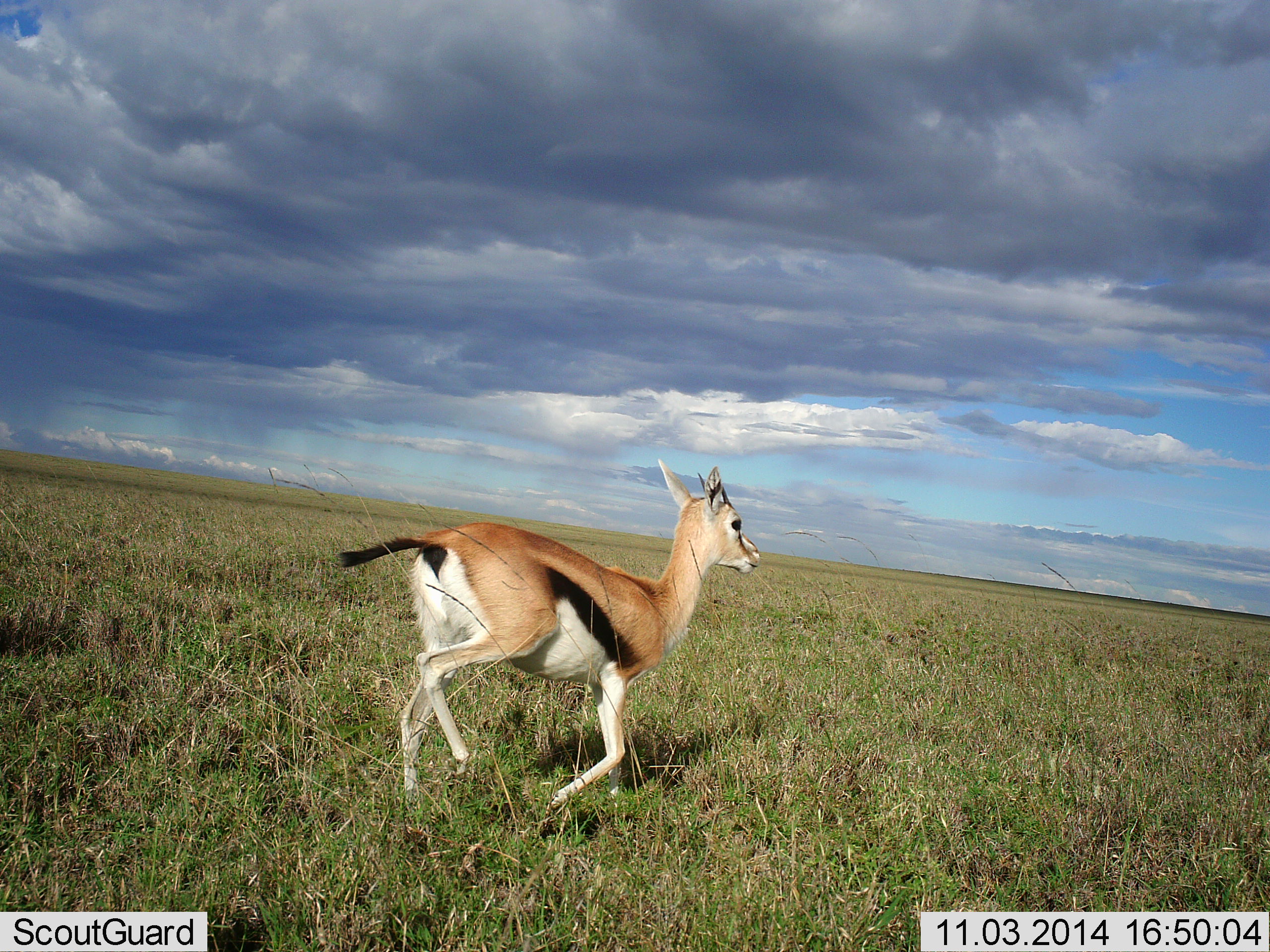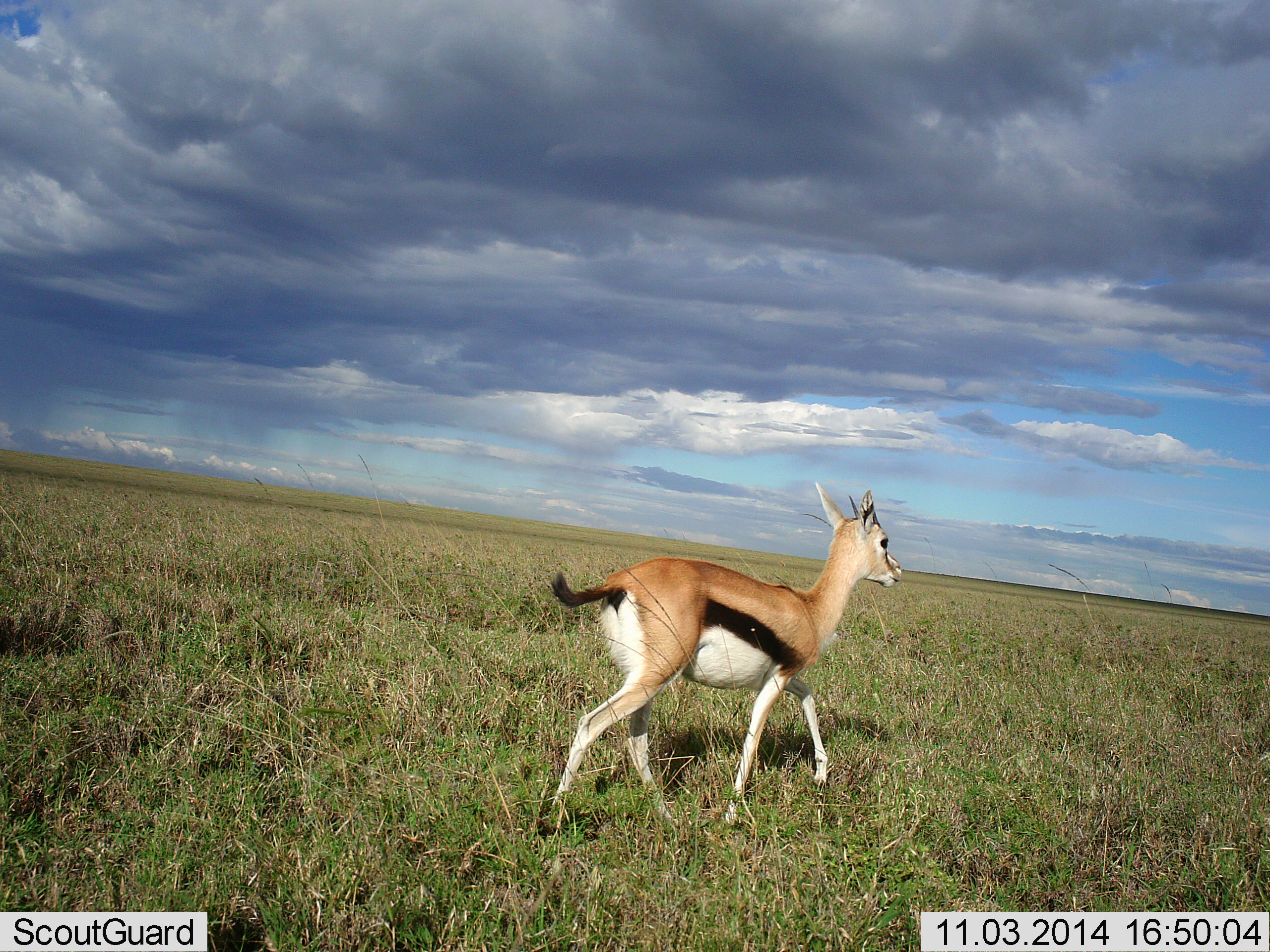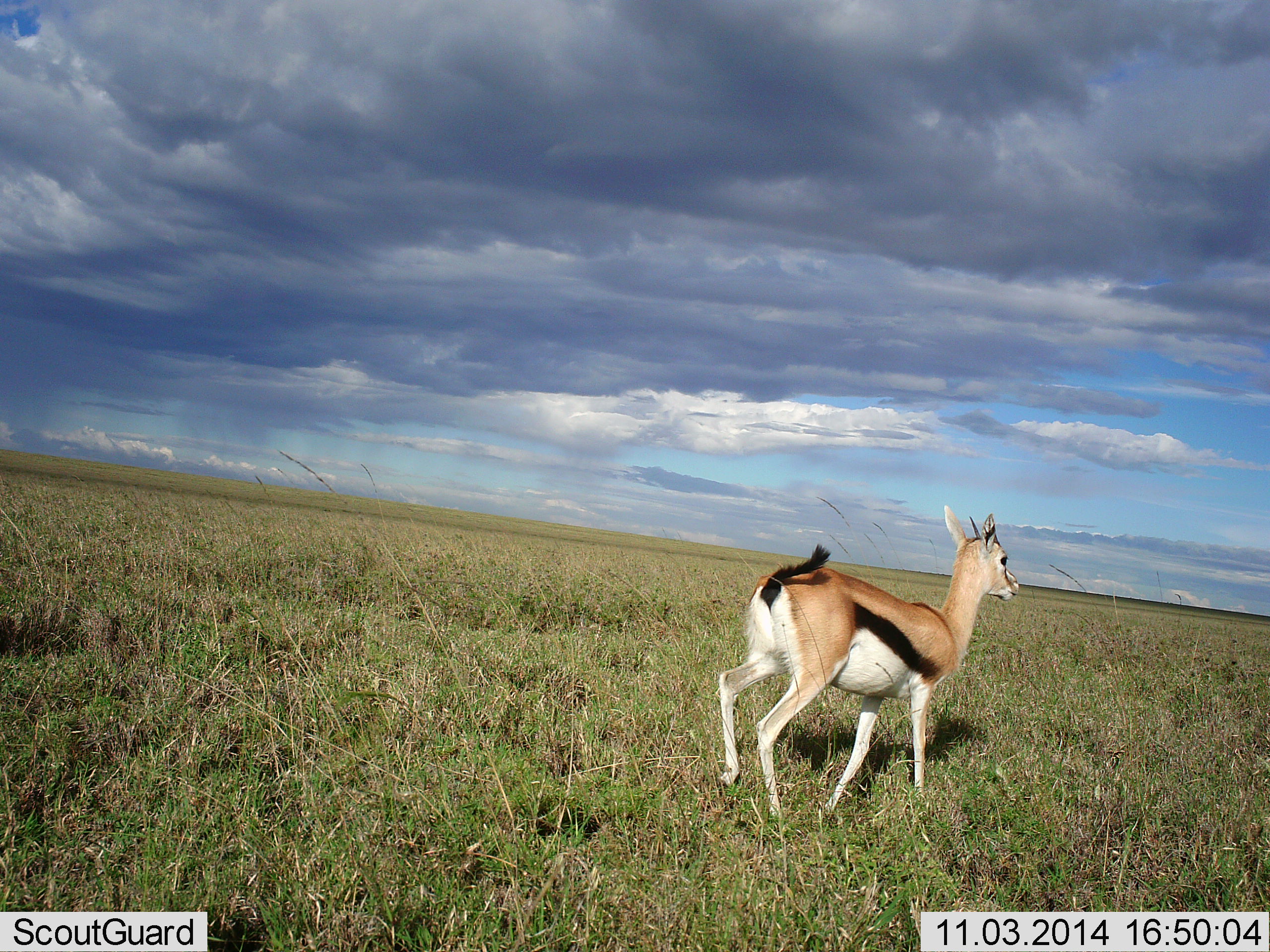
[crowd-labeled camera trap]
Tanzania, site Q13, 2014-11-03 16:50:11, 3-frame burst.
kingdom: Animalia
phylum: Chordata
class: Mammalia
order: Artiodactyla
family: Bovidae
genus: Eudorcas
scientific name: Eudorcas thomsonii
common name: thomson's gazelle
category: gazellethomsons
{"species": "gazellethomsons (thomson's gazelle) (Eudorcas thomsonii)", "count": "1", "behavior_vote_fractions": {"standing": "10%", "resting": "0%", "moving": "100%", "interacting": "0%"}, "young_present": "0%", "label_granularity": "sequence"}